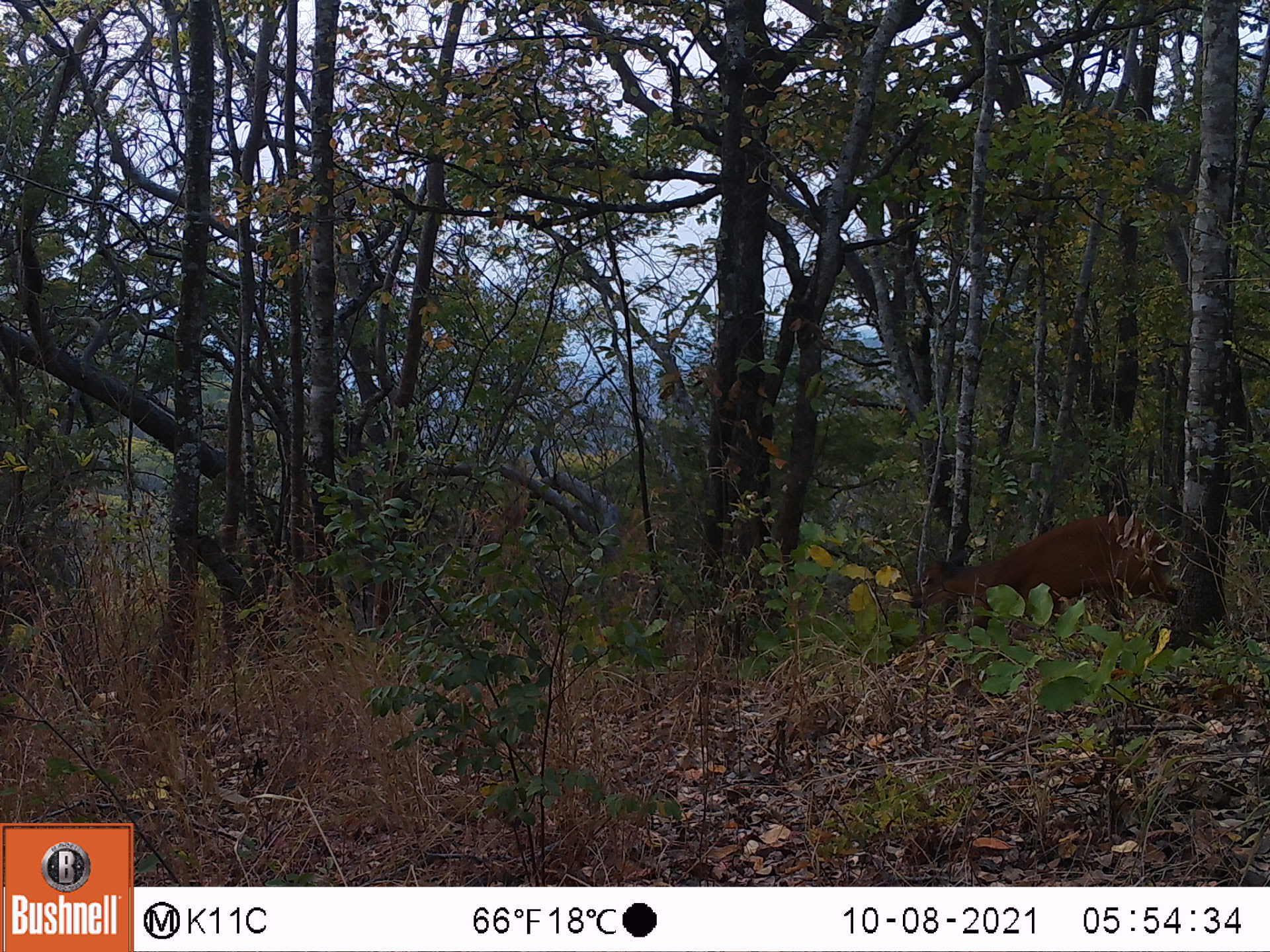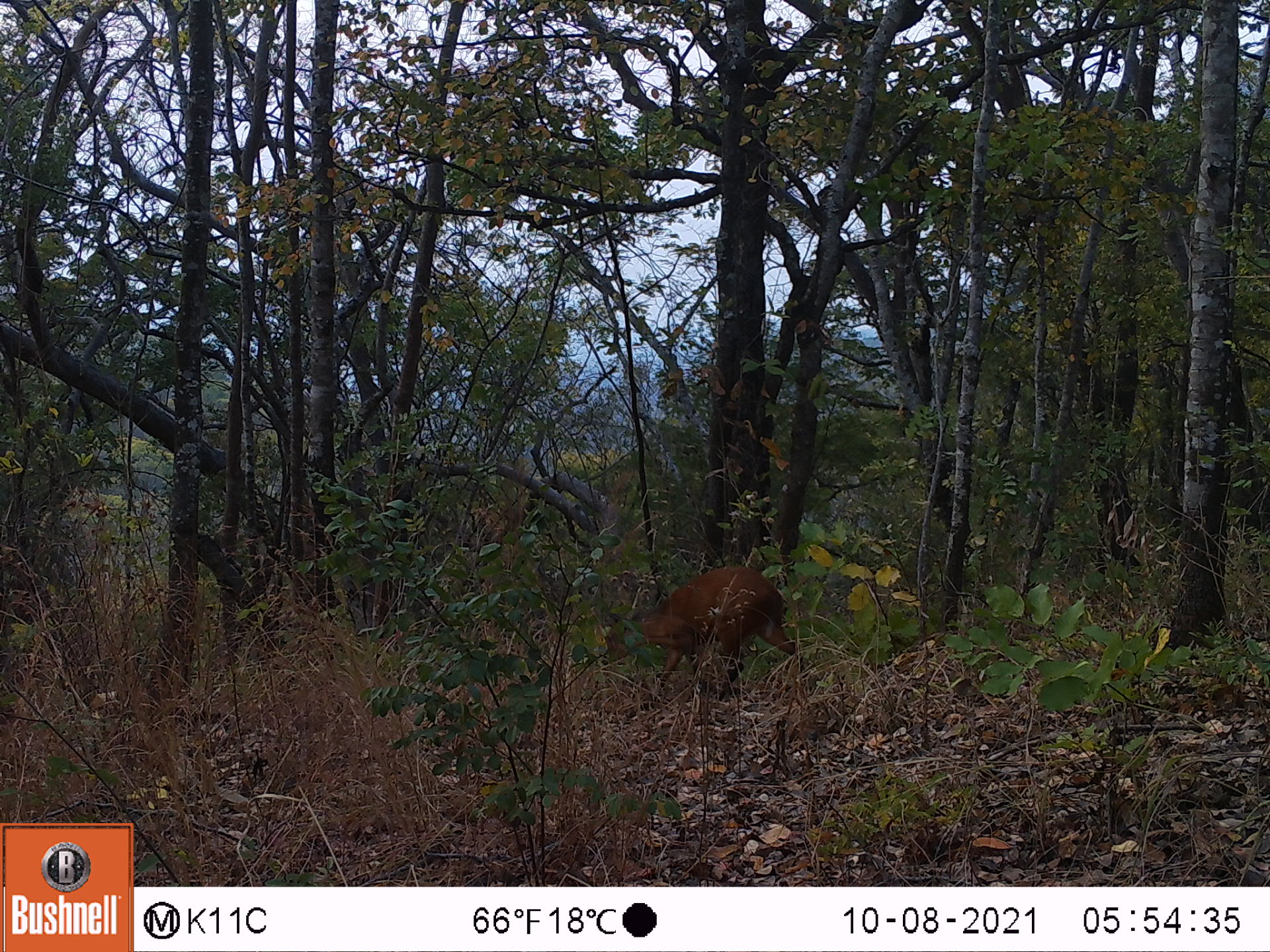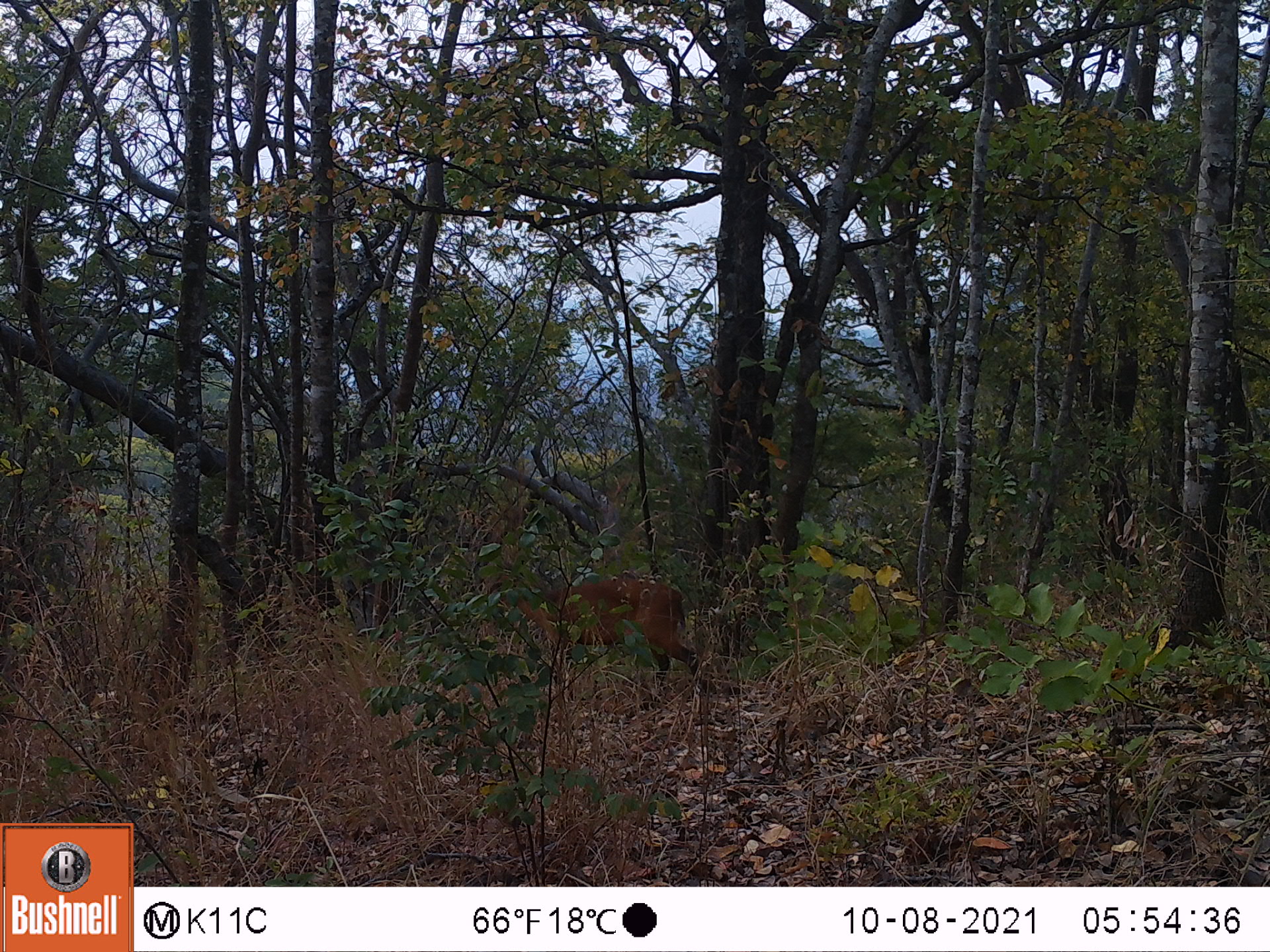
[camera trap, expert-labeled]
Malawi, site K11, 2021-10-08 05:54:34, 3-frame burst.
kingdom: Animalia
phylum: Chordata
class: Mammalia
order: Artiodactyla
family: Bovidae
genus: Cephalophorus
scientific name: Cephalophorus natalensis natalensis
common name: red duiker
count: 1